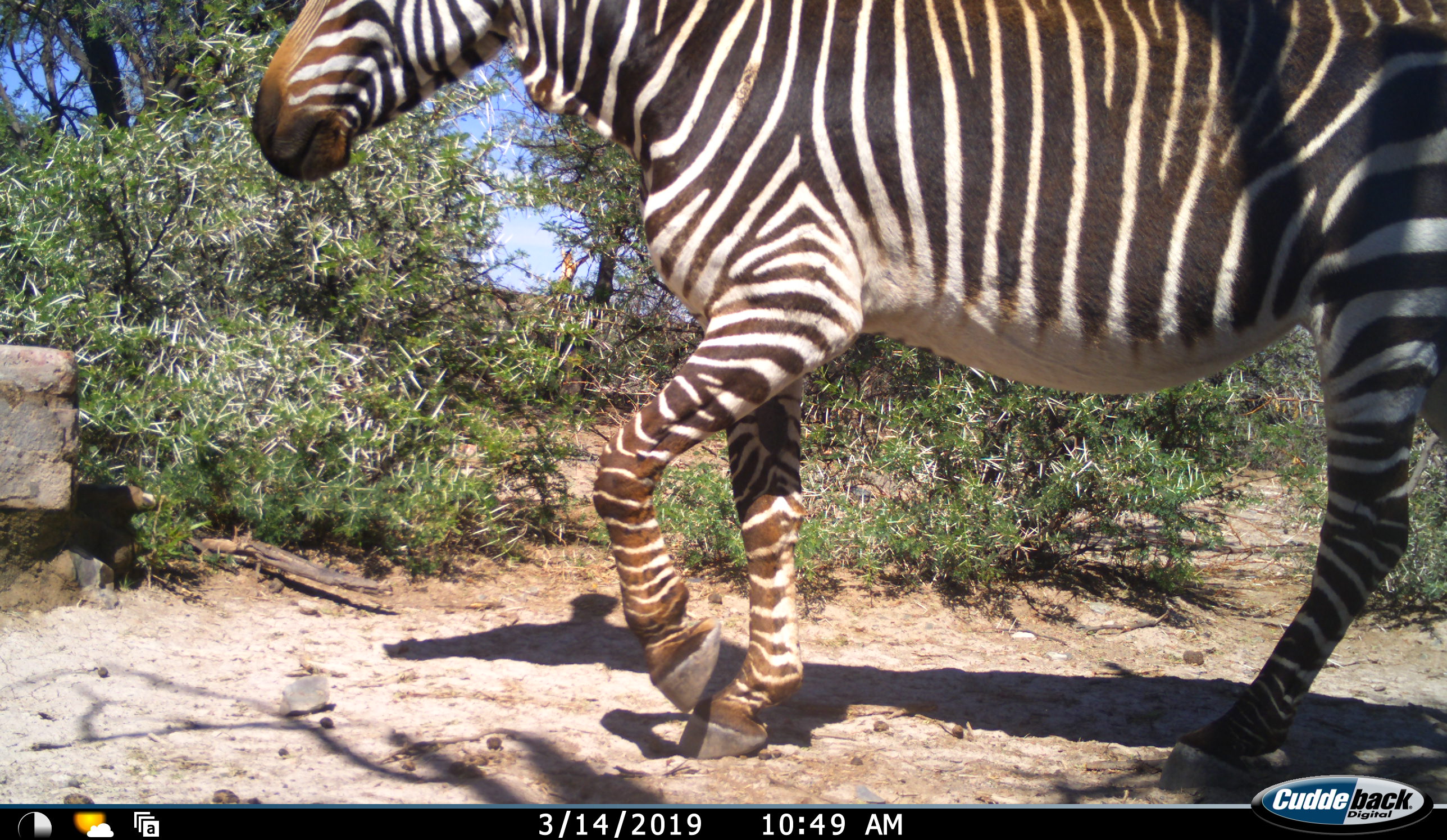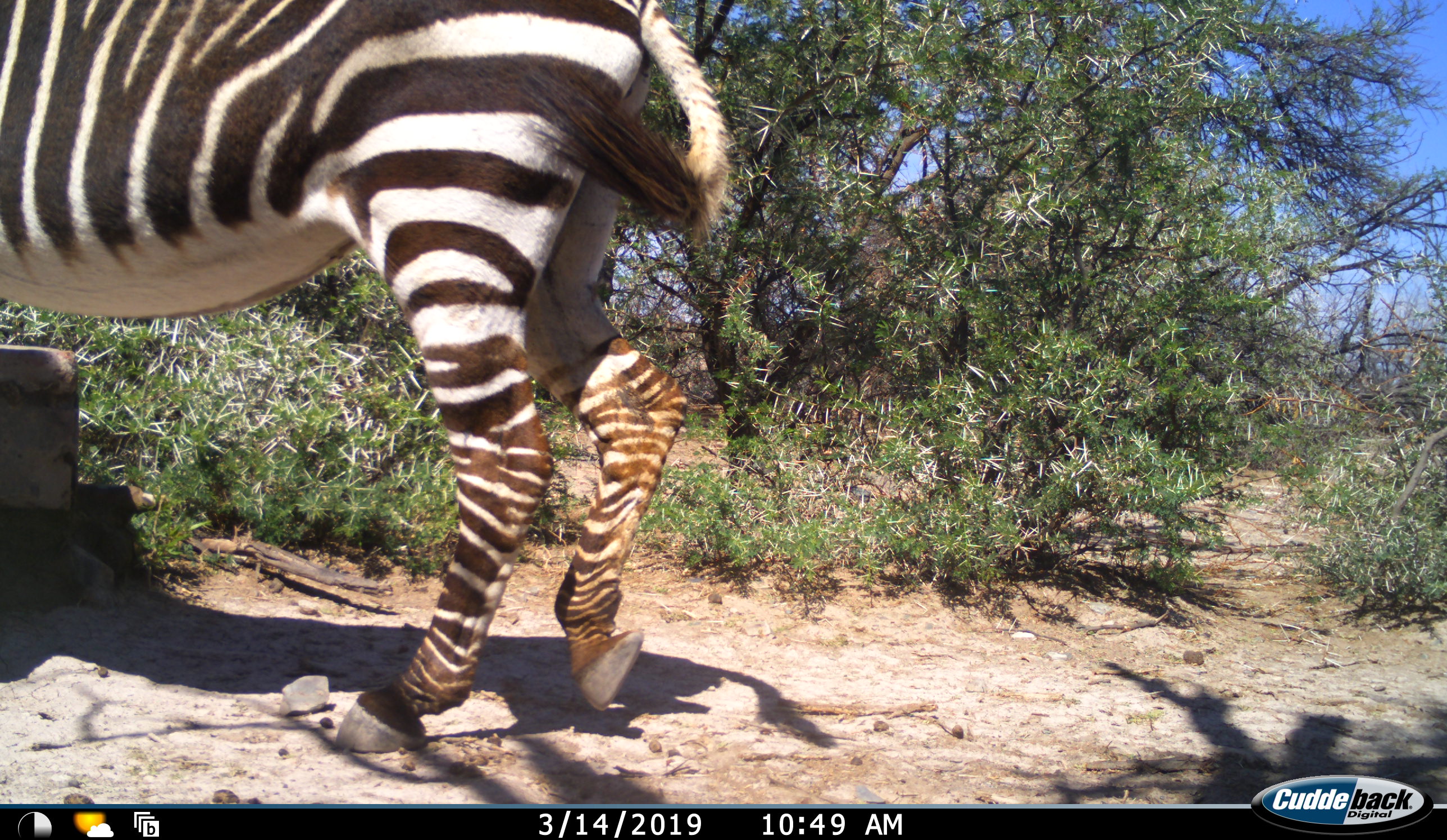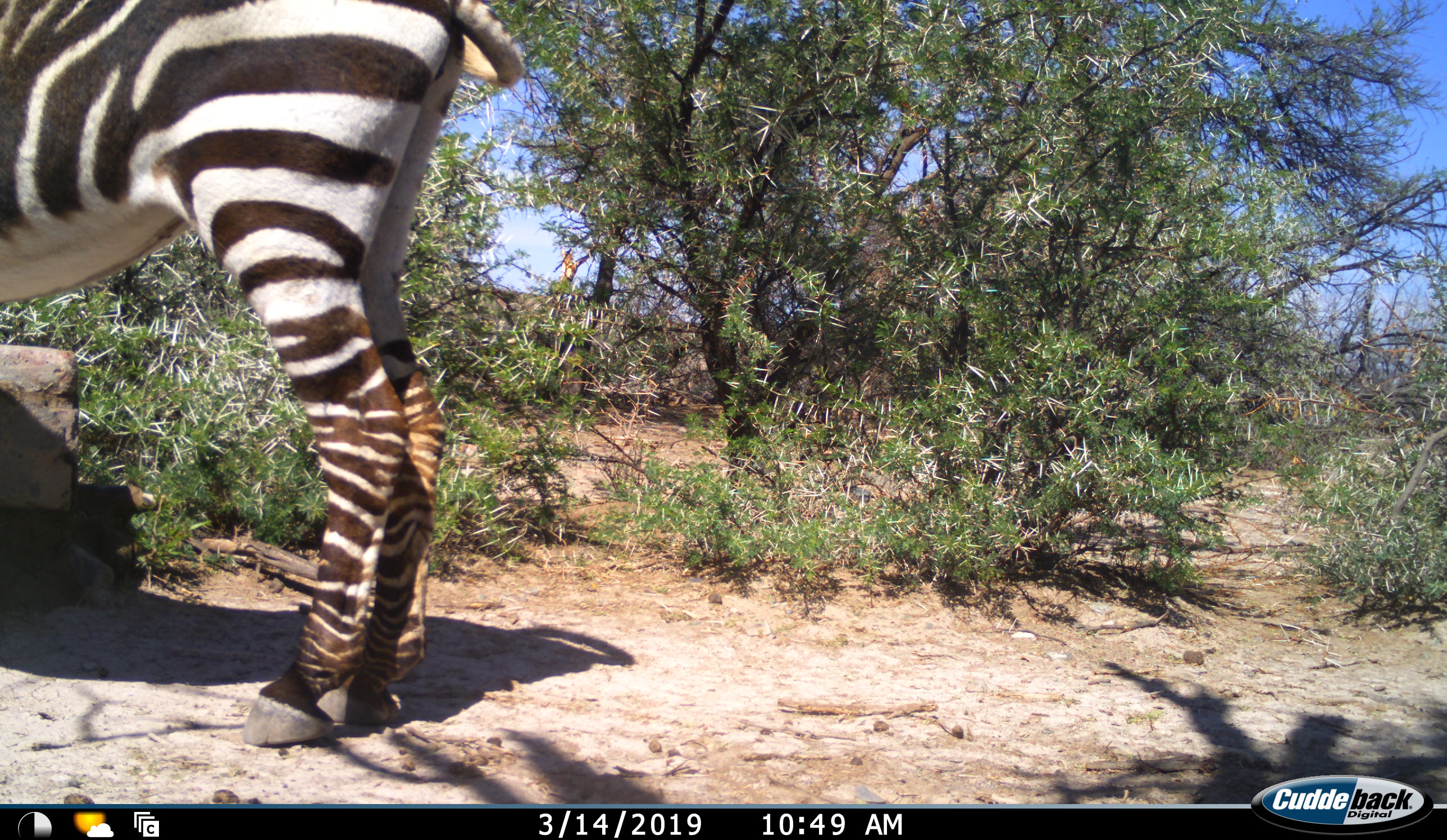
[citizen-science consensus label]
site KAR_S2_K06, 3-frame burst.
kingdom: Animalia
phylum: Chordata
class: Mammalia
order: Perissodactyla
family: Equidae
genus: Equus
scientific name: Equus zebra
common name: mountain zebra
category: zebramountain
Zebramountain (mountain zebra) (Equus zebra), count 1. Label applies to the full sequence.